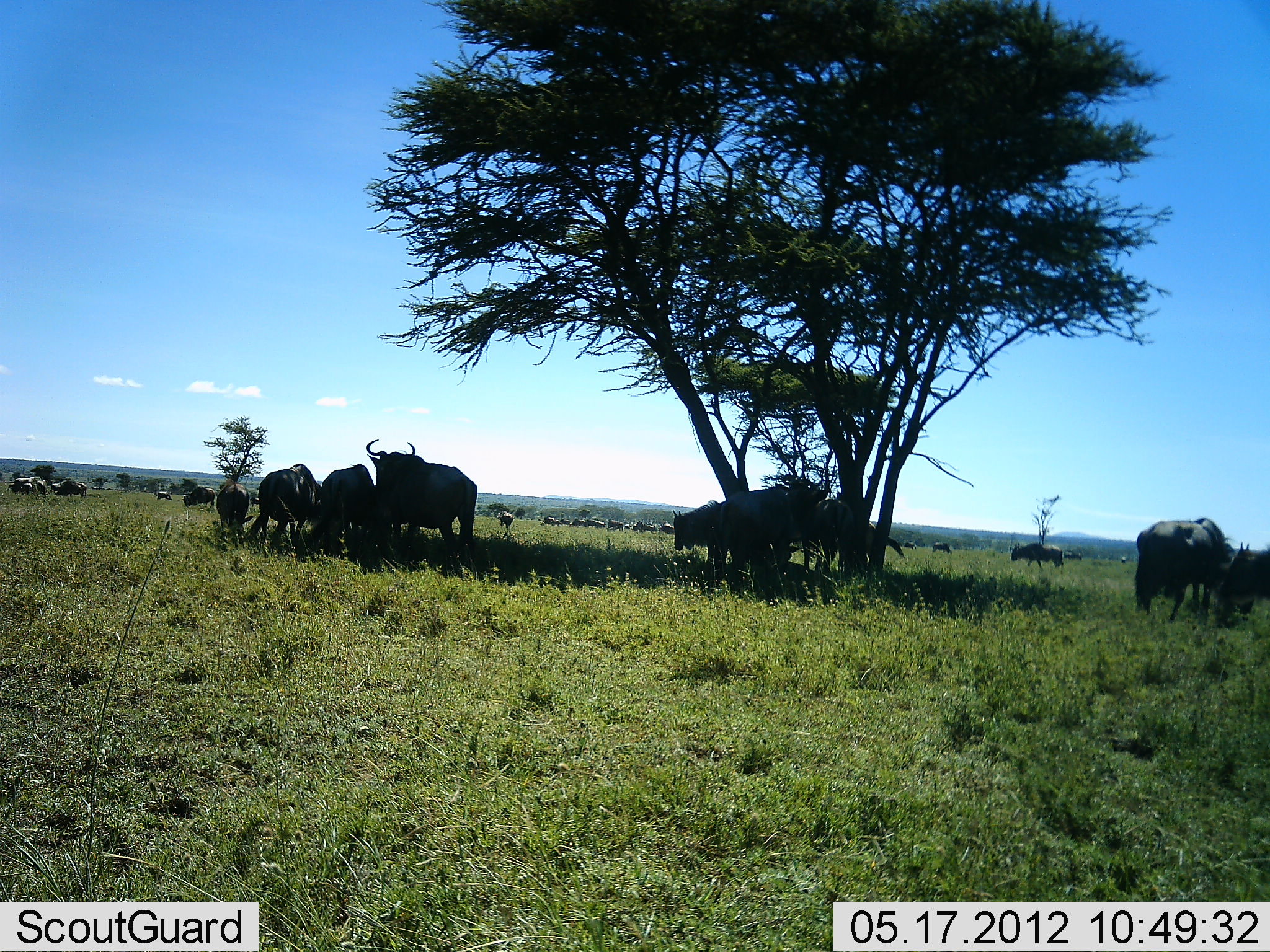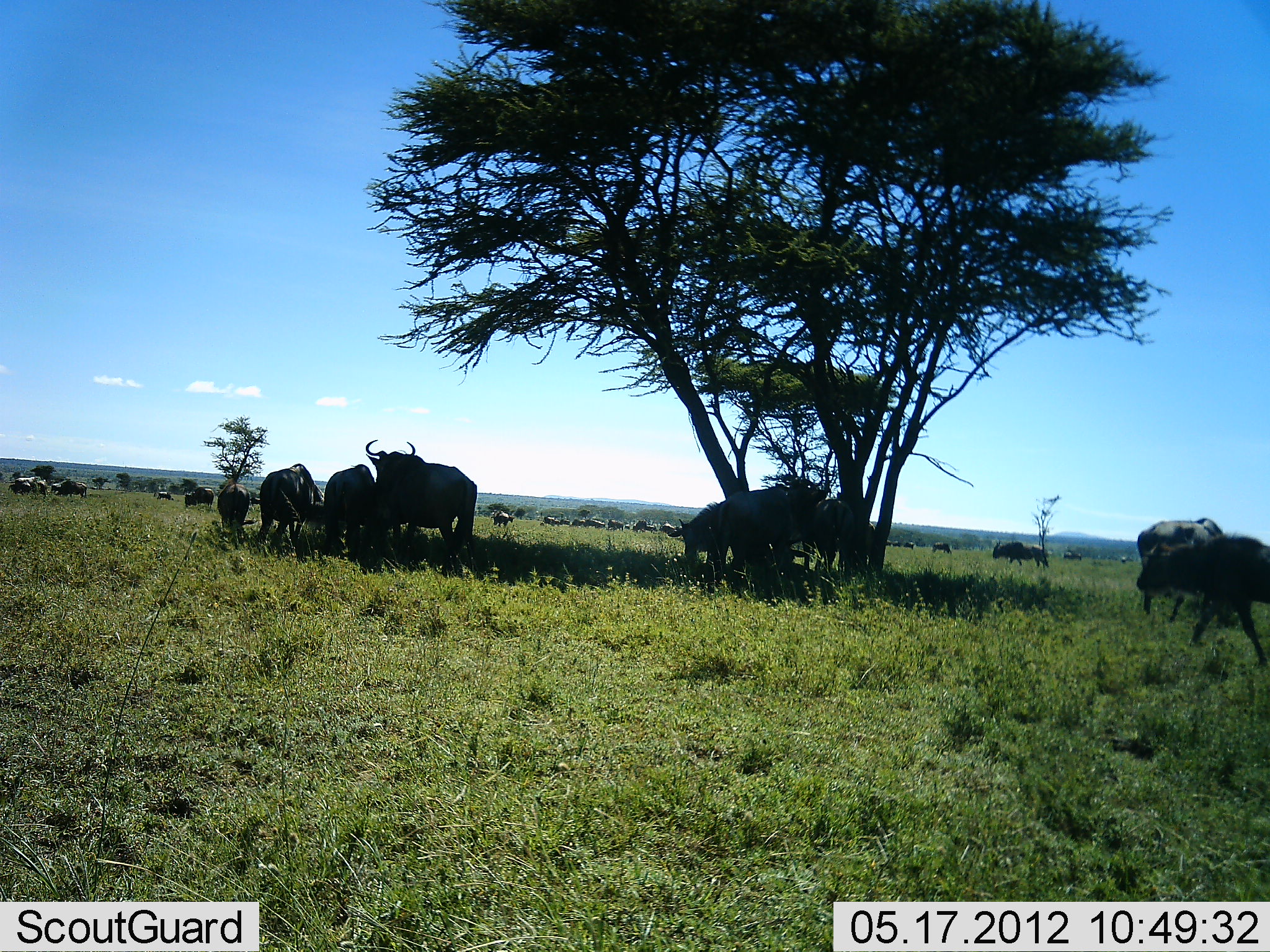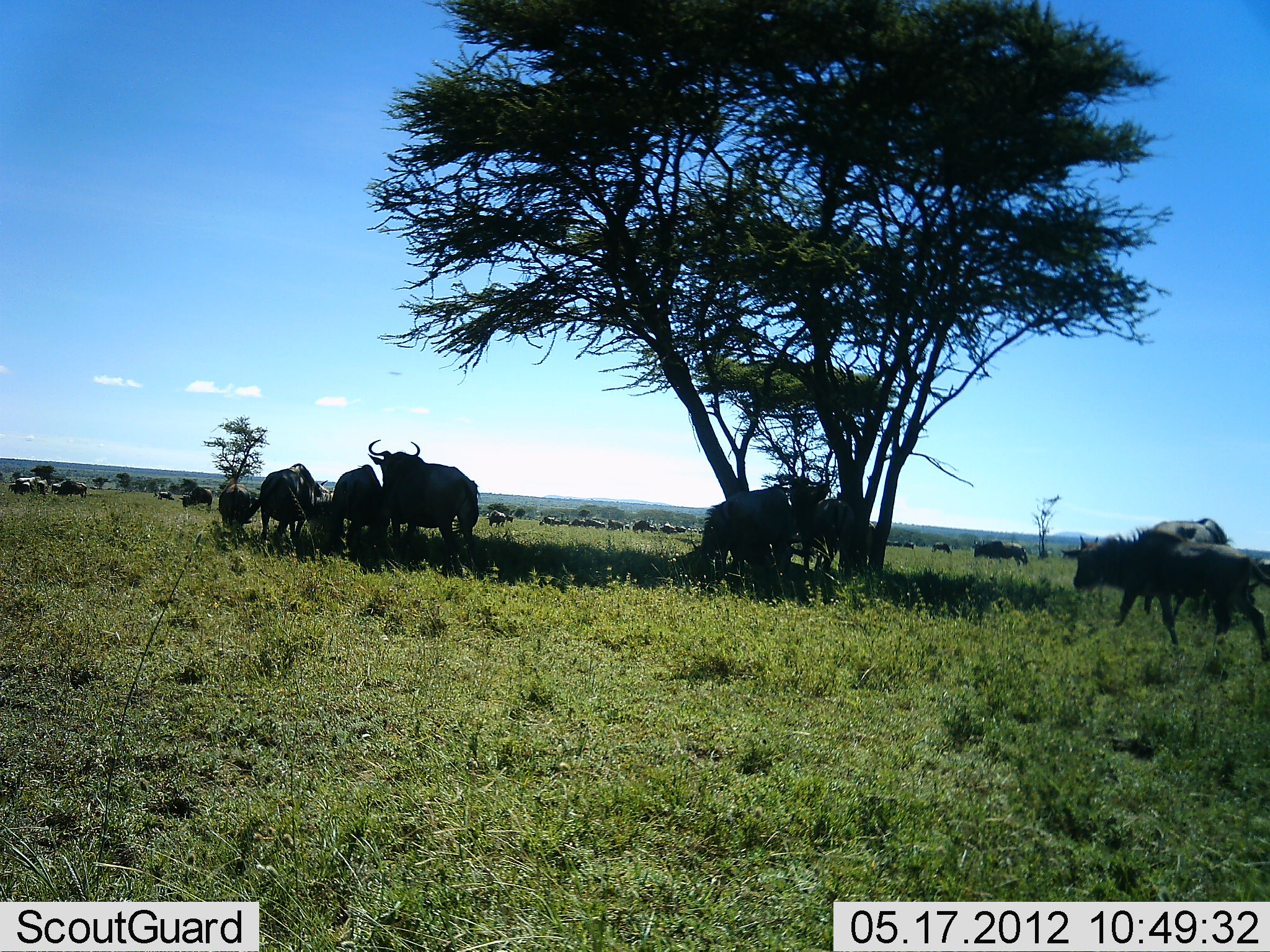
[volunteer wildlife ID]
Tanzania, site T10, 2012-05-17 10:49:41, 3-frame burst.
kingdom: Animalia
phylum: Chordata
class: Mammalia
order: Artiodactyla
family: Bovidae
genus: Connochaetes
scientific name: Connochaetes taurinus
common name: blue wildebeest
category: wildebeest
Wildebeest (blue wildebeest) (Connochaetes taurinus), count 11-50. Behavior (volunteer vote fractions): standing 60%, resting 40%, moving 80%, interacting 10%. Young present (vote fraction): 0%. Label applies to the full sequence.